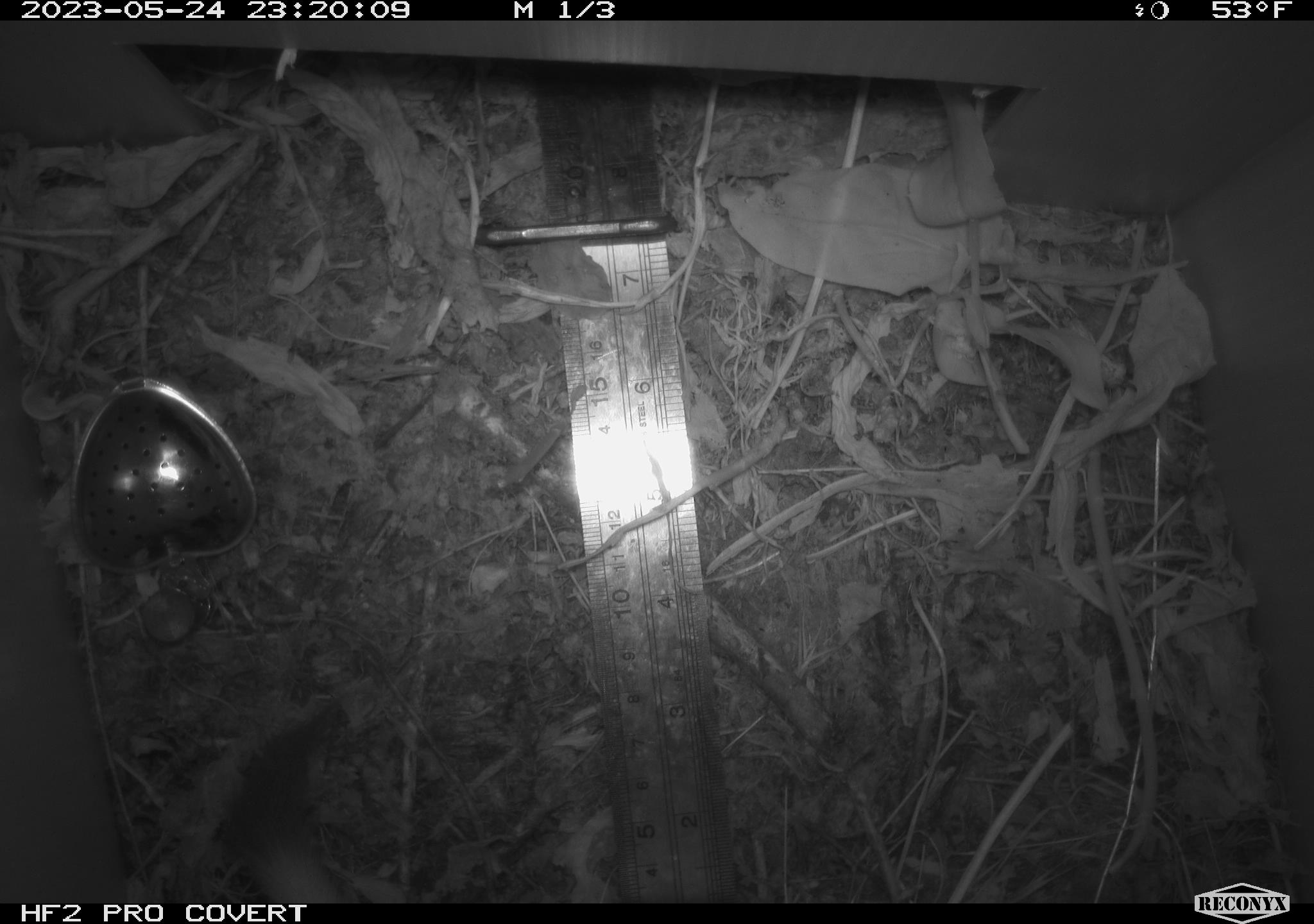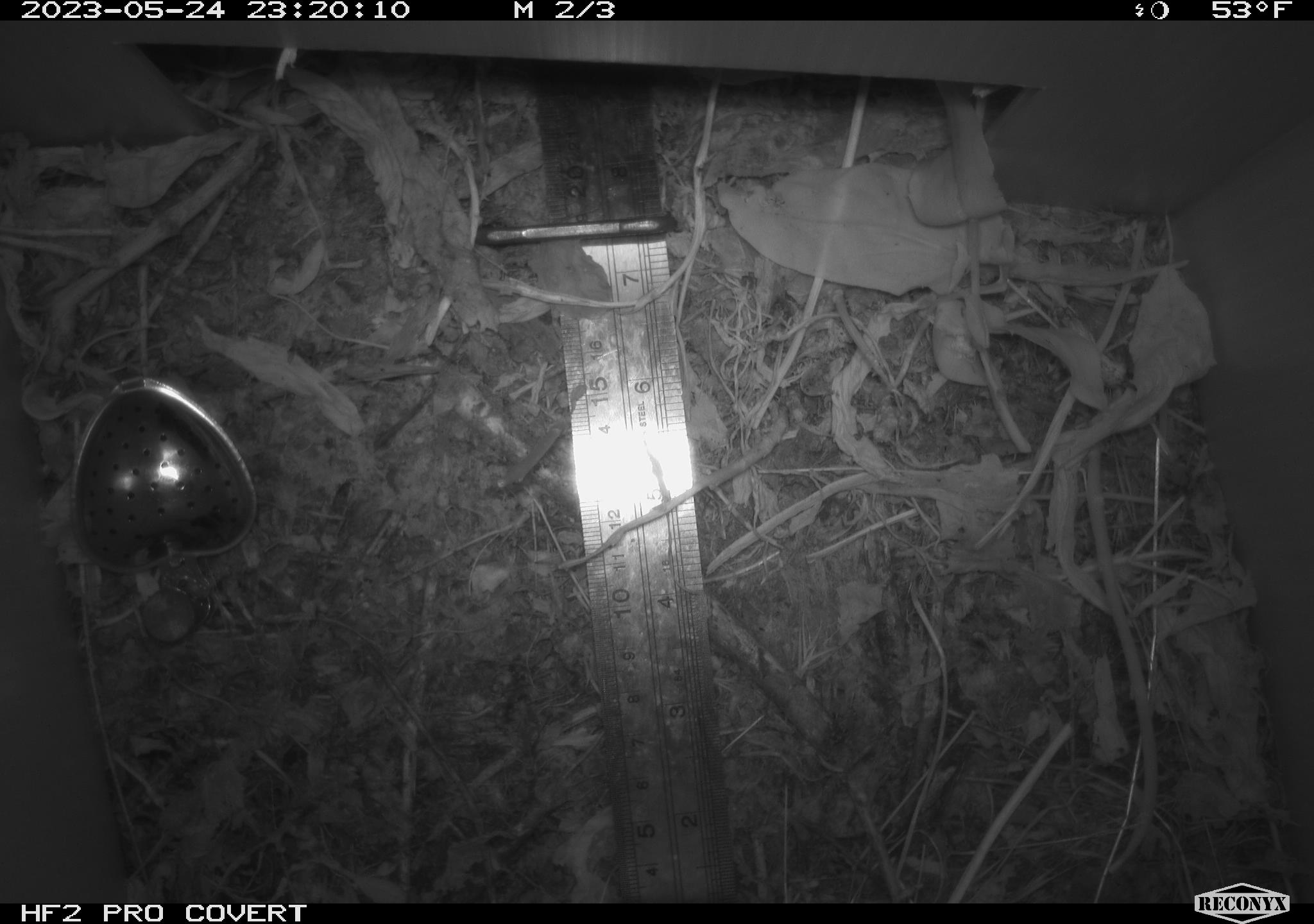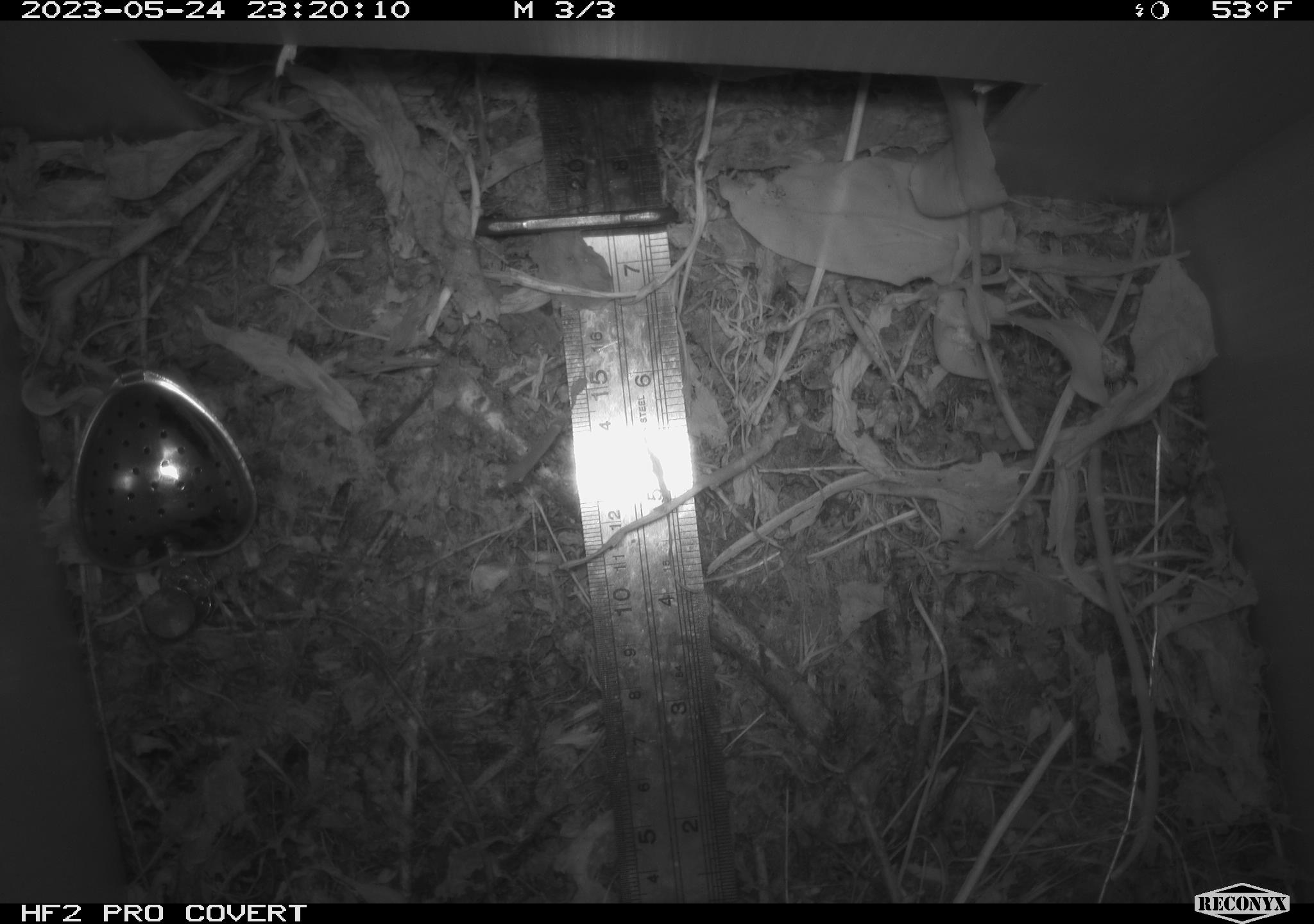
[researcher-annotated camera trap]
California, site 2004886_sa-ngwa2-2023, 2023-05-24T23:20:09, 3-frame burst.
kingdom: Animalia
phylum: Chordata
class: Mammalia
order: Carnivora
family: Mustelidae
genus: Neogale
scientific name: Neogale frenata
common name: long-tailed weasel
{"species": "long-tailed weasel (Neogale frenata)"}